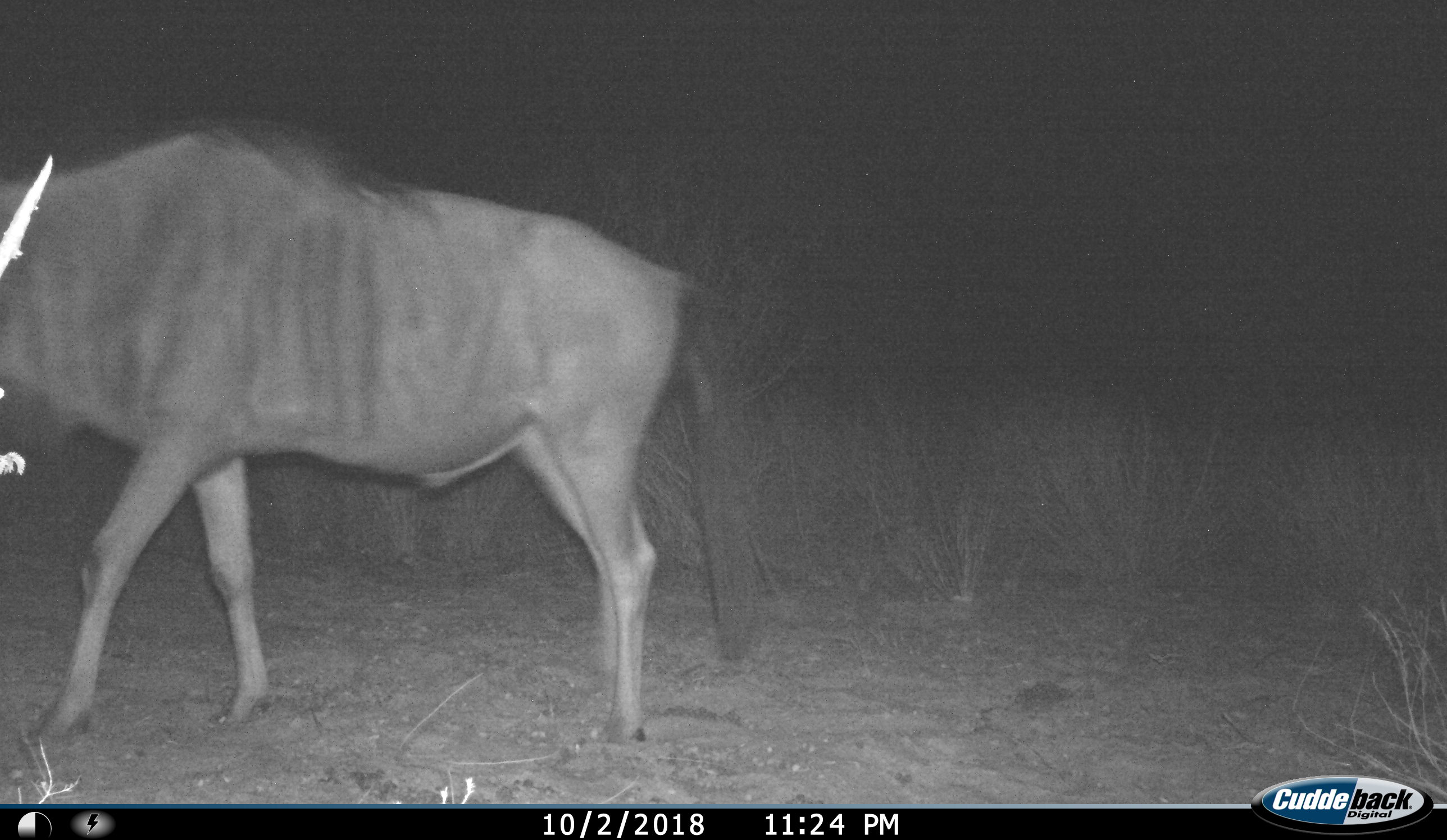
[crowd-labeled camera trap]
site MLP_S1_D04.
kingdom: Animalia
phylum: Chordata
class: Mammalia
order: Artiodactyla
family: Bovidae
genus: Connochaetes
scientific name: Connochaetes taurinus taurinus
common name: blue wildebeest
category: wildebeestblue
Wildebeestblue (blue wildebeest) (Connochaetes taurinus taurinus), count 1. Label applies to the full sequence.